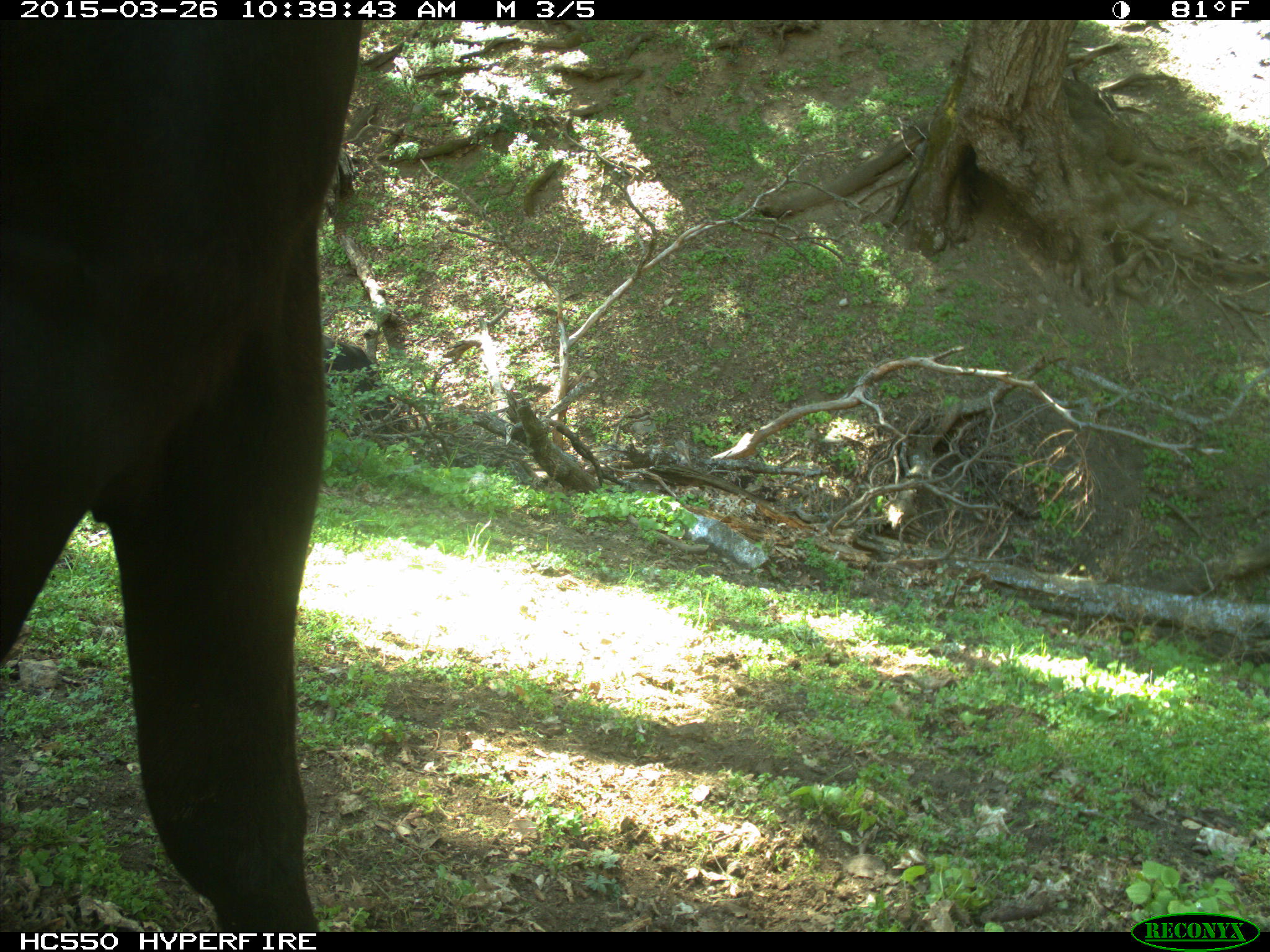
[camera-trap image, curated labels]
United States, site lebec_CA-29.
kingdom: Animalia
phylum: Chordata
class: Mammalia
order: Artiodactyla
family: Bovidae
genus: Bos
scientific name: Bos taurus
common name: domestic cow